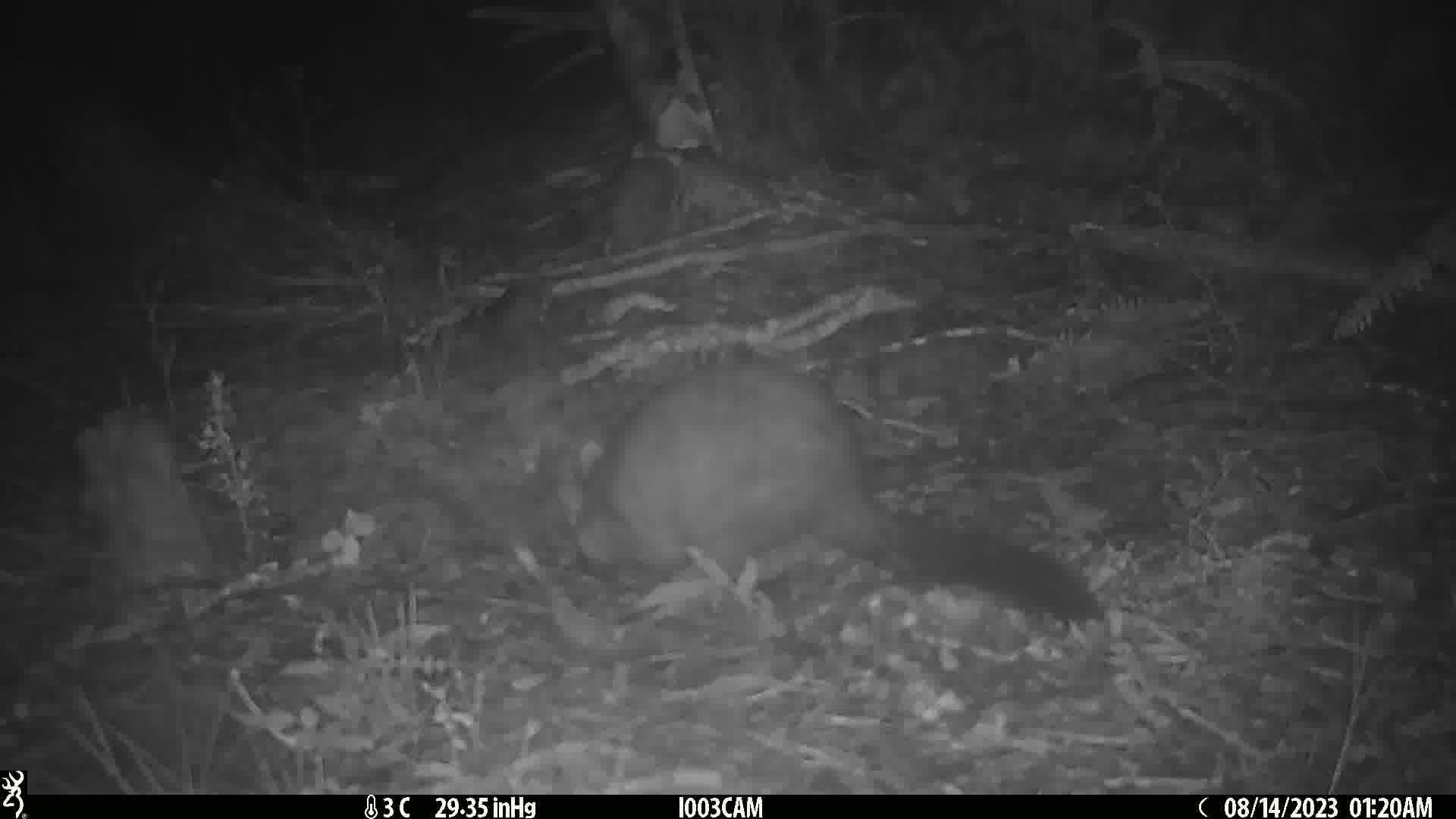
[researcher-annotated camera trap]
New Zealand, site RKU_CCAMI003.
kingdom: Animalia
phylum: Chordata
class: Mammalia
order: Diprotodontia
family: Phalangeridae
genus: Trichosurus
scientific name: Trichosurus vulpecula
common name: common brushtail possum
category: possum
Possum (common brushtail possum) (Trichosurus vulpecula).